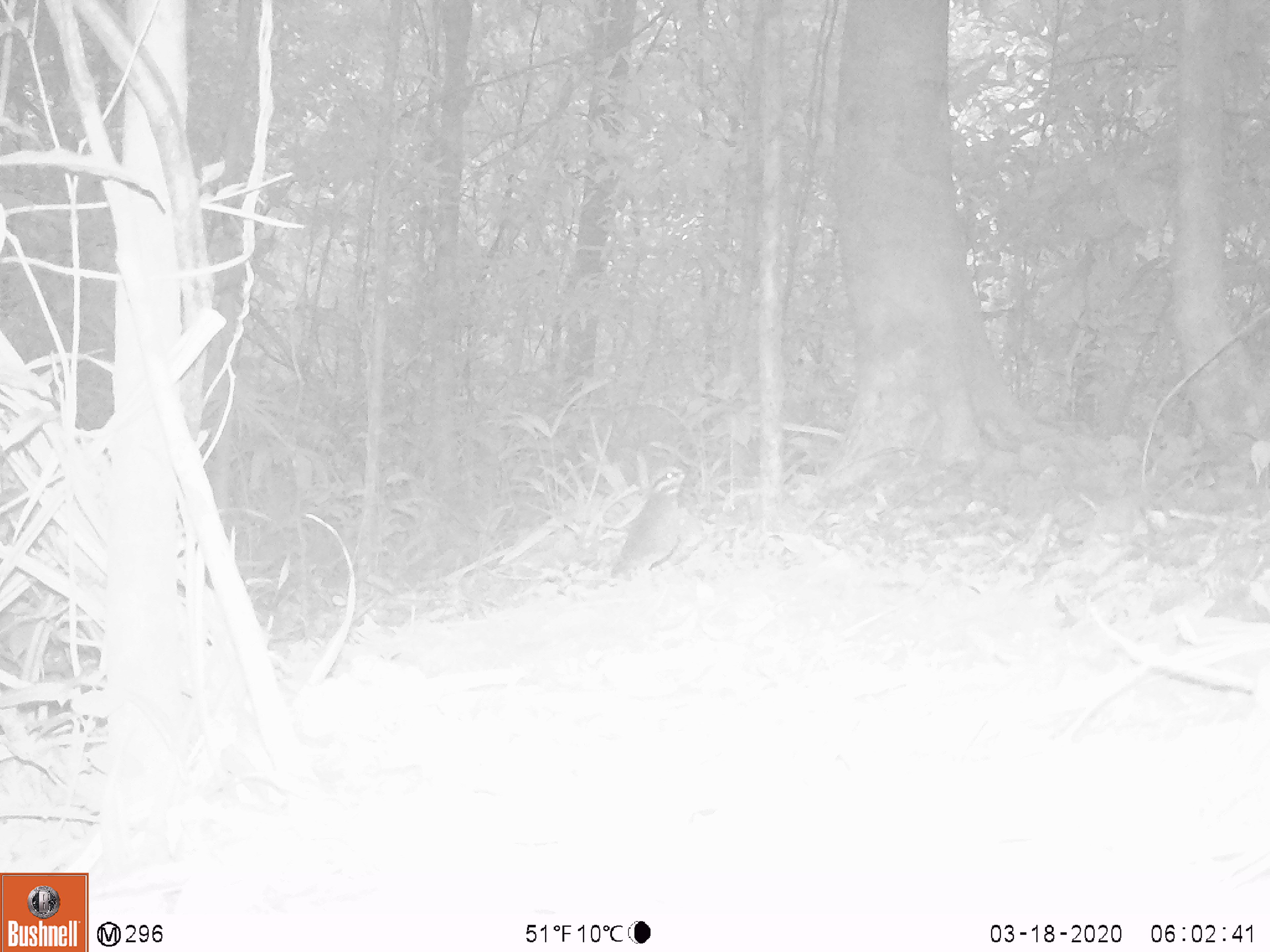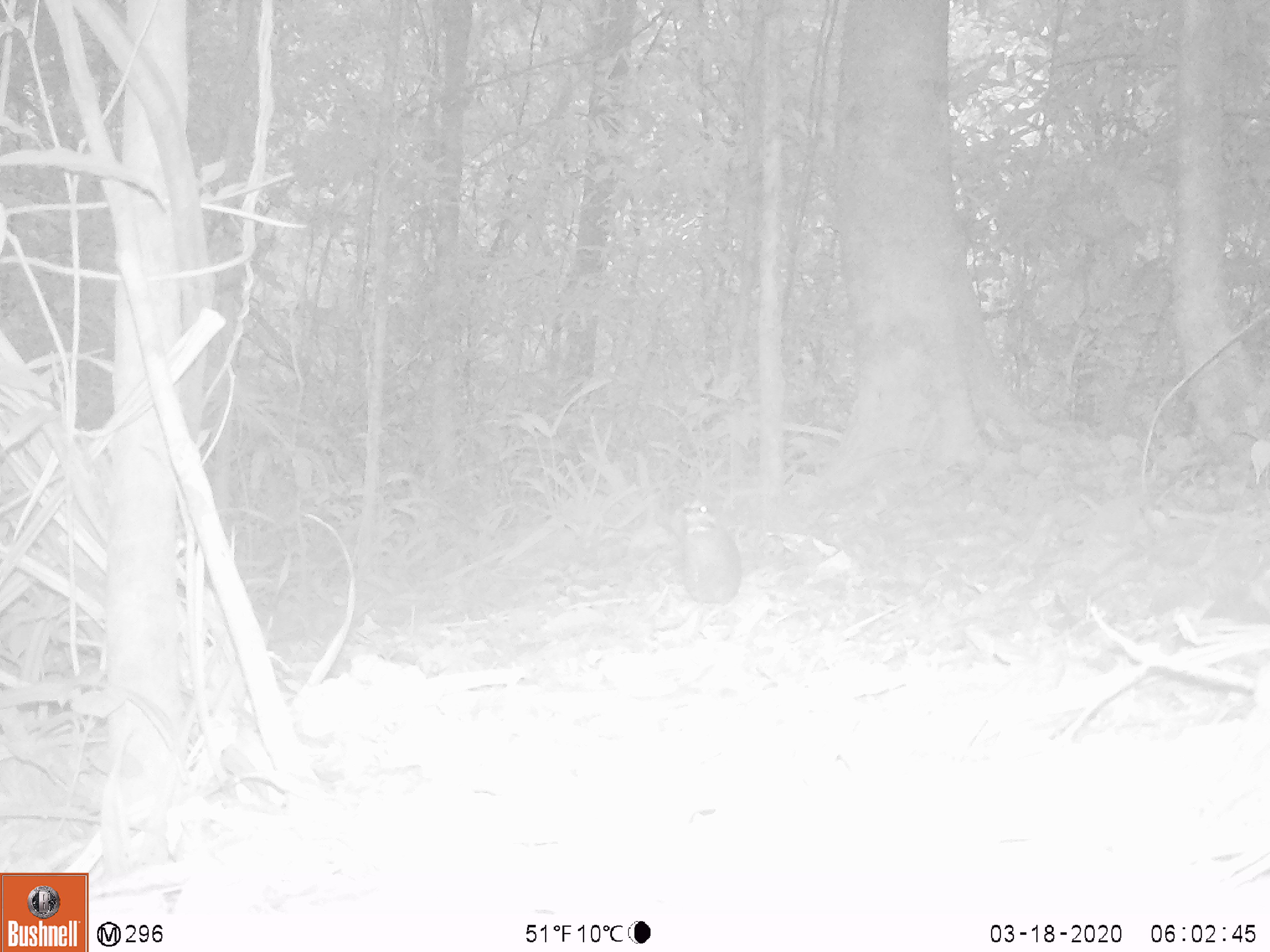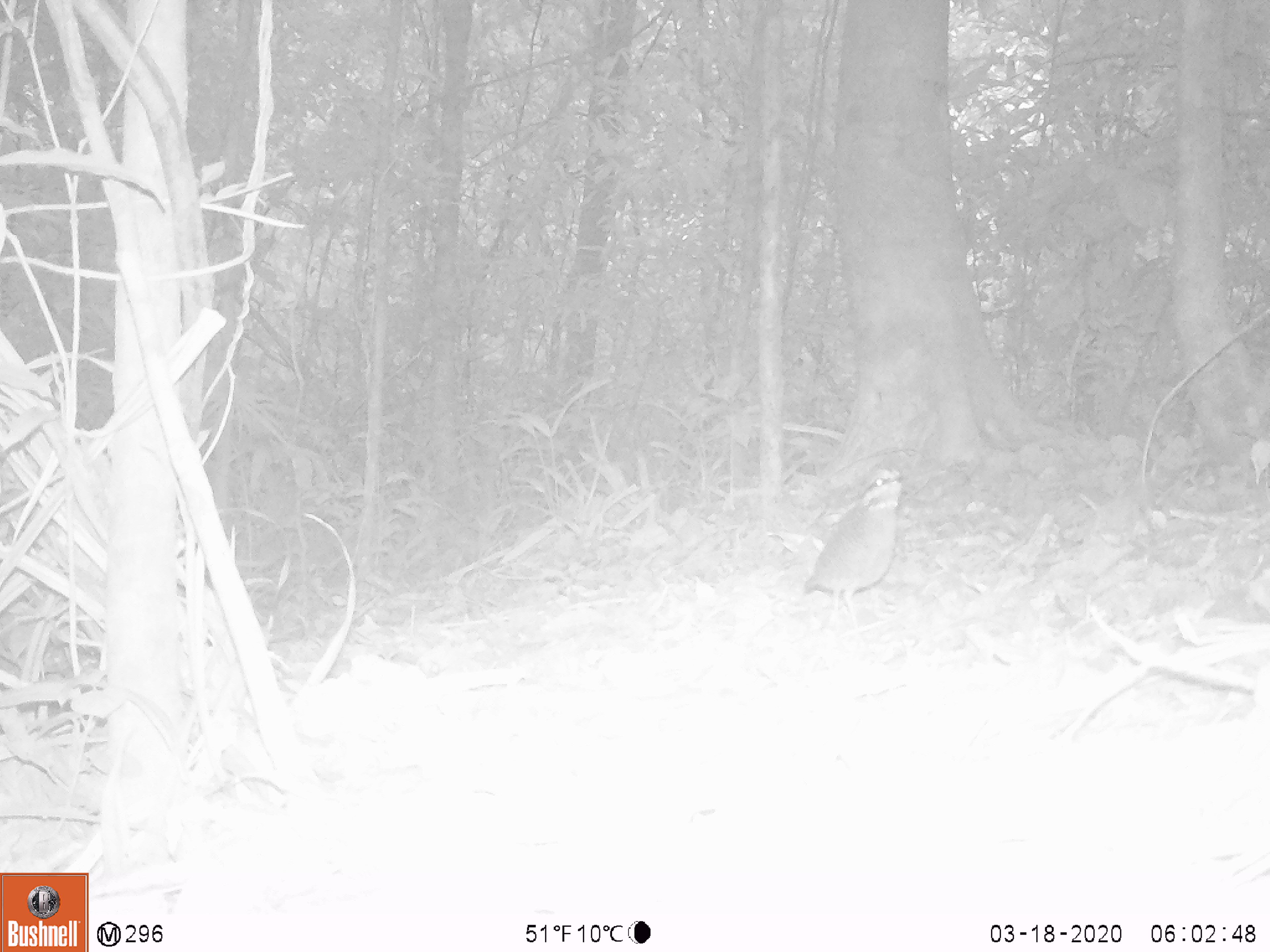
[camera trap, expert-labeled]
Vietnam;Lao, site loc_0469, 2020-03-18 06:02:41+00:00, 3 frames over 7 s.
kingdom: Animalia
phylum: Chordata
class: Aves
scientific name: Aves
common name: bird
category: unidentified bird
Unidentified bird (bird) (Aves). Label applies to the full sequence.